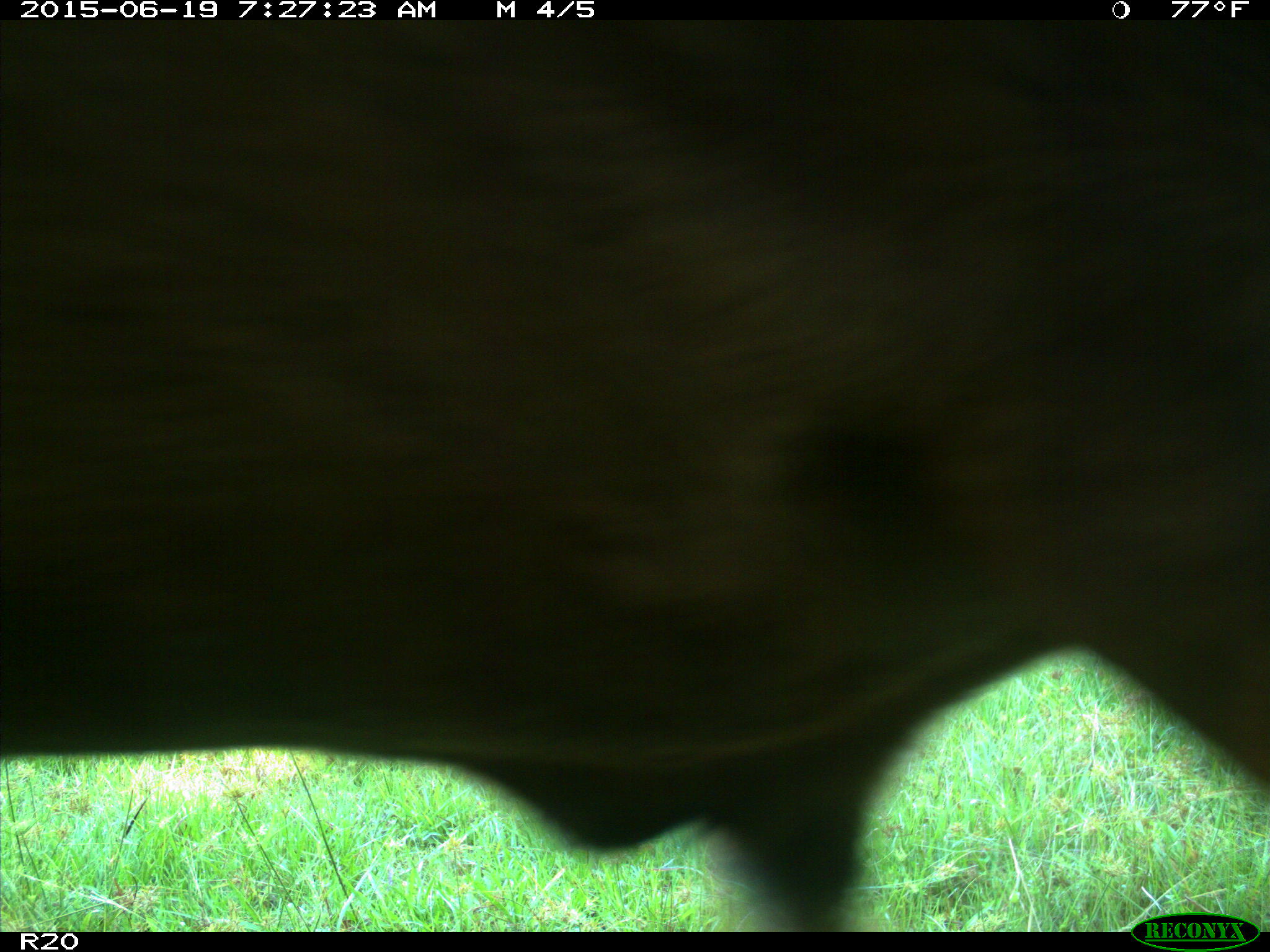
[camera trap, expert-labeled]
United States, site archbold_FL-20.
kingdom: Animalia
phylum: Chordata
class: Mammalia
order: Artiodactyla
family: Bovidae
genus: Bos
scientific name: Bos taurus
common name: domestic cow